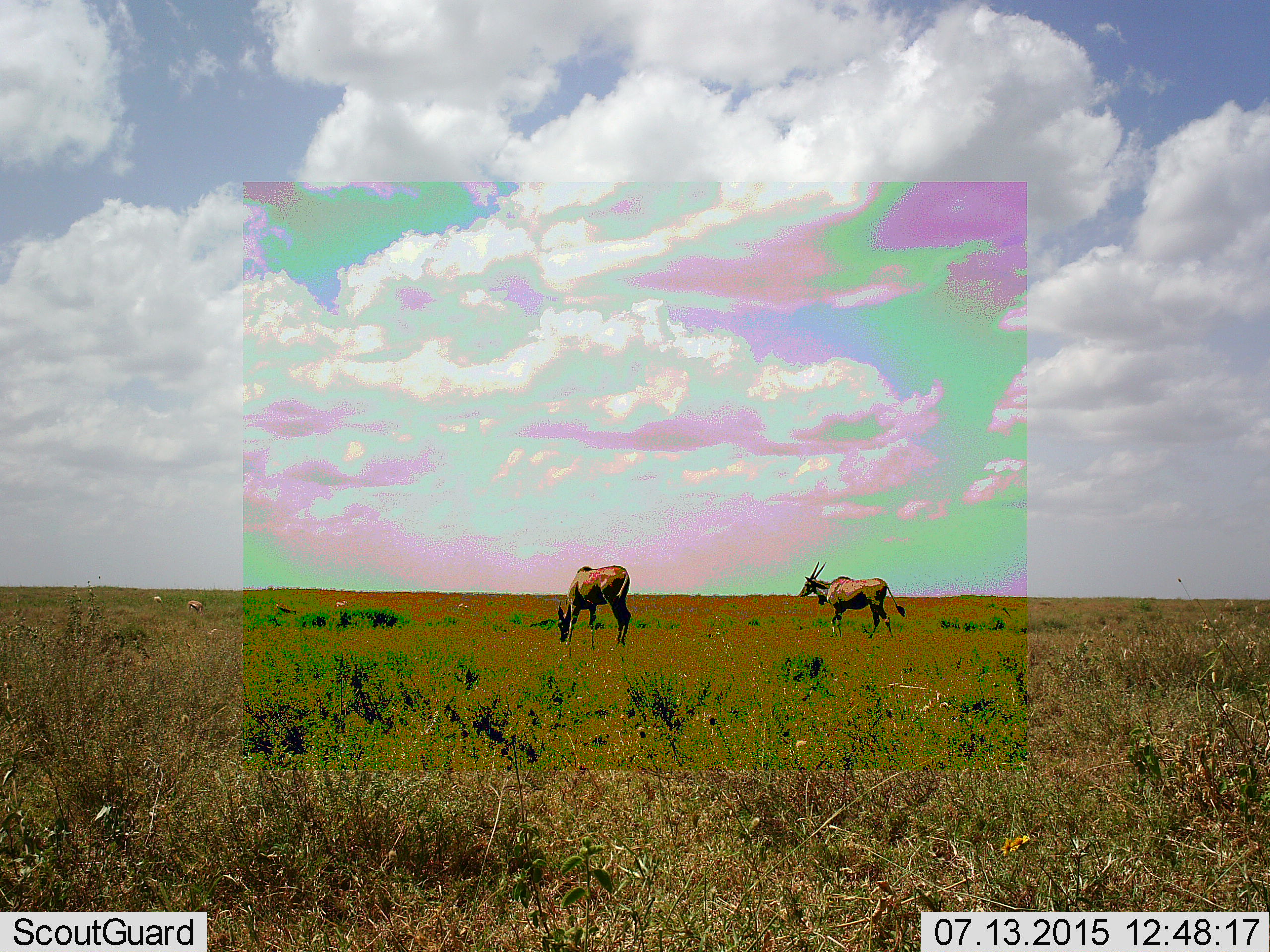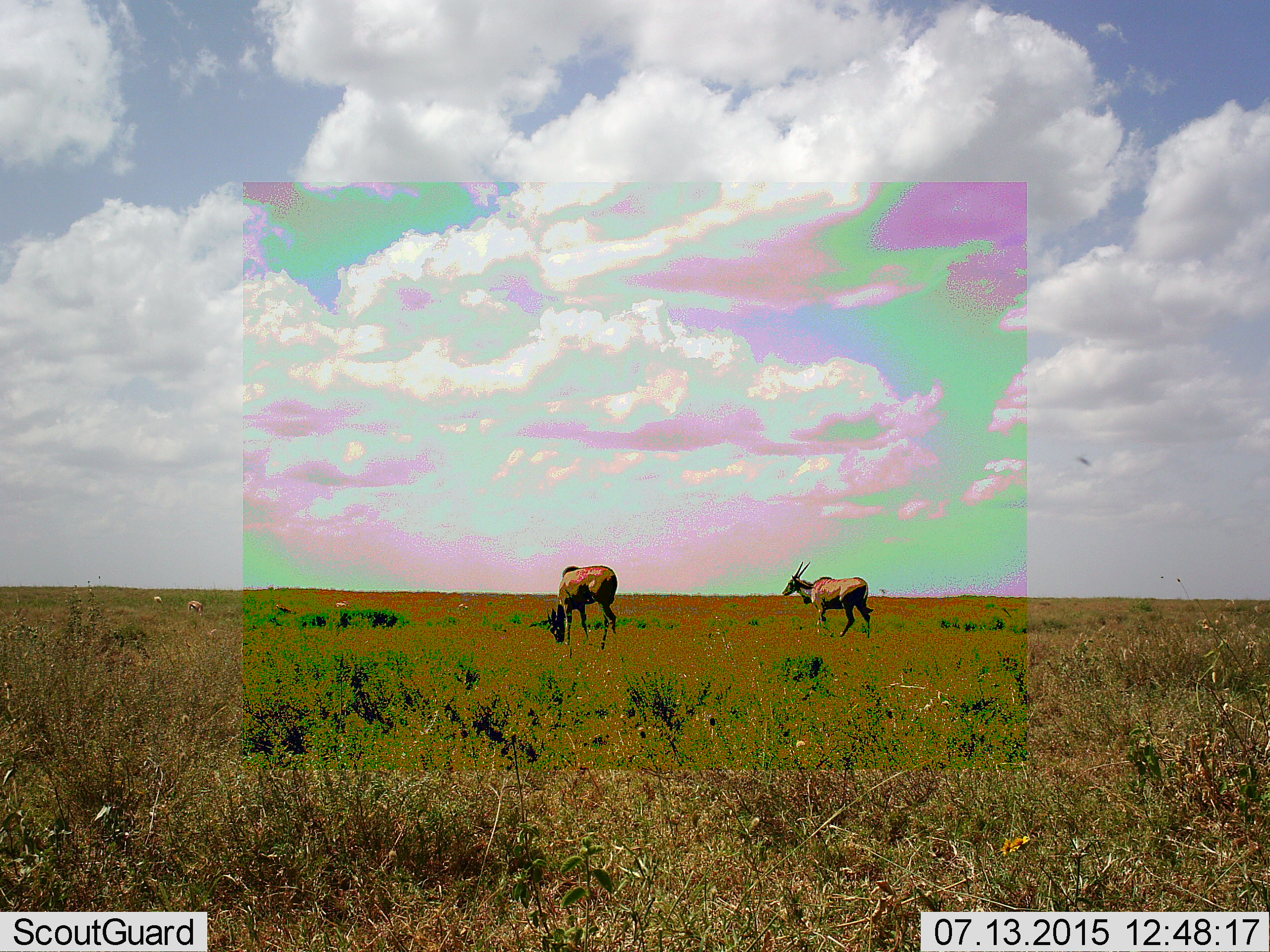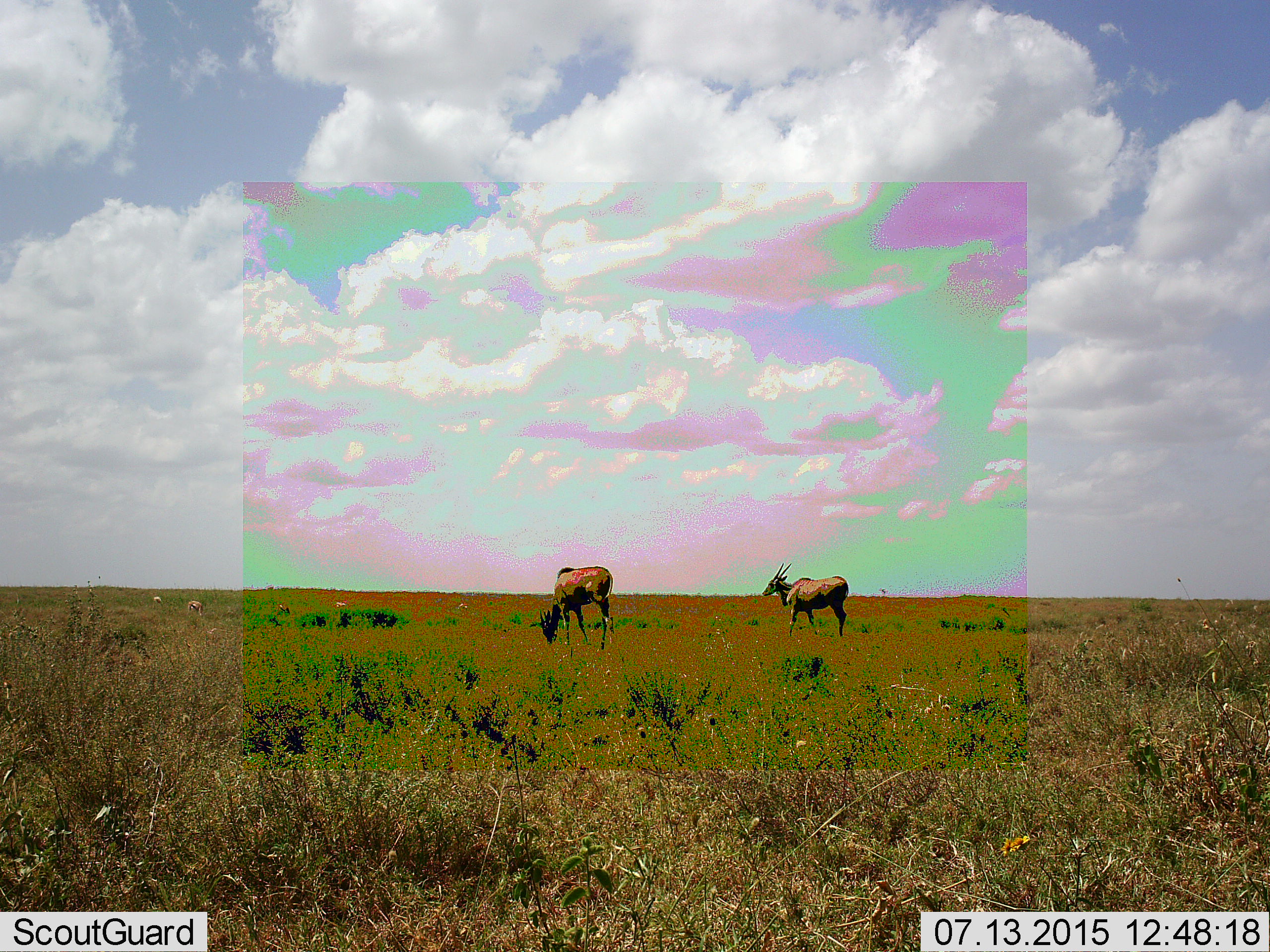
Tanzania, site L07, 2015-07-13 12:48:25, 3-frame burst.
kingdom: Animalia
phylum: Chordata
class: Mammalia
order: Artiodactyla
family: Bovidae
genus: Tragelaphus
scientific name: Tragelaphus oryx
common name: eland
Eland (Tragelaphus oryx), count 2. Behavior (volunteer vote fractions): standing 0%, resting 0%, moving 100%, interacting 0%. Young present (vote fraction): 0%. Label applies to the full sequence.